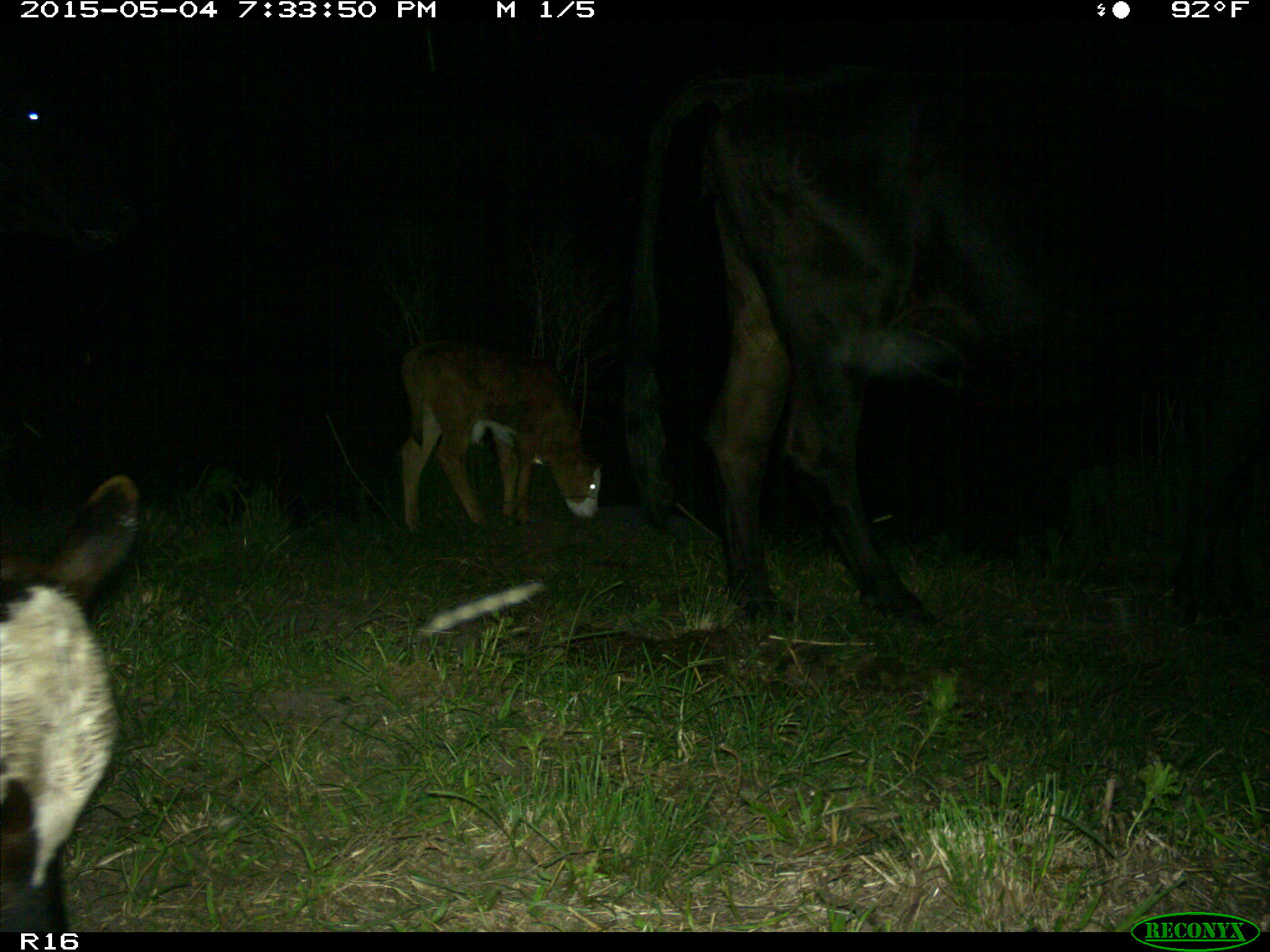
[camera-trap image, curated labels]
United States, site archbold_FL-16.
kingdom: Animalia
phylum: Chordata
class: Mammalia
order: Artiodactyla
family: Bovidae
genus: Bos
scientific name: Bos taurus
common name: domestic cow